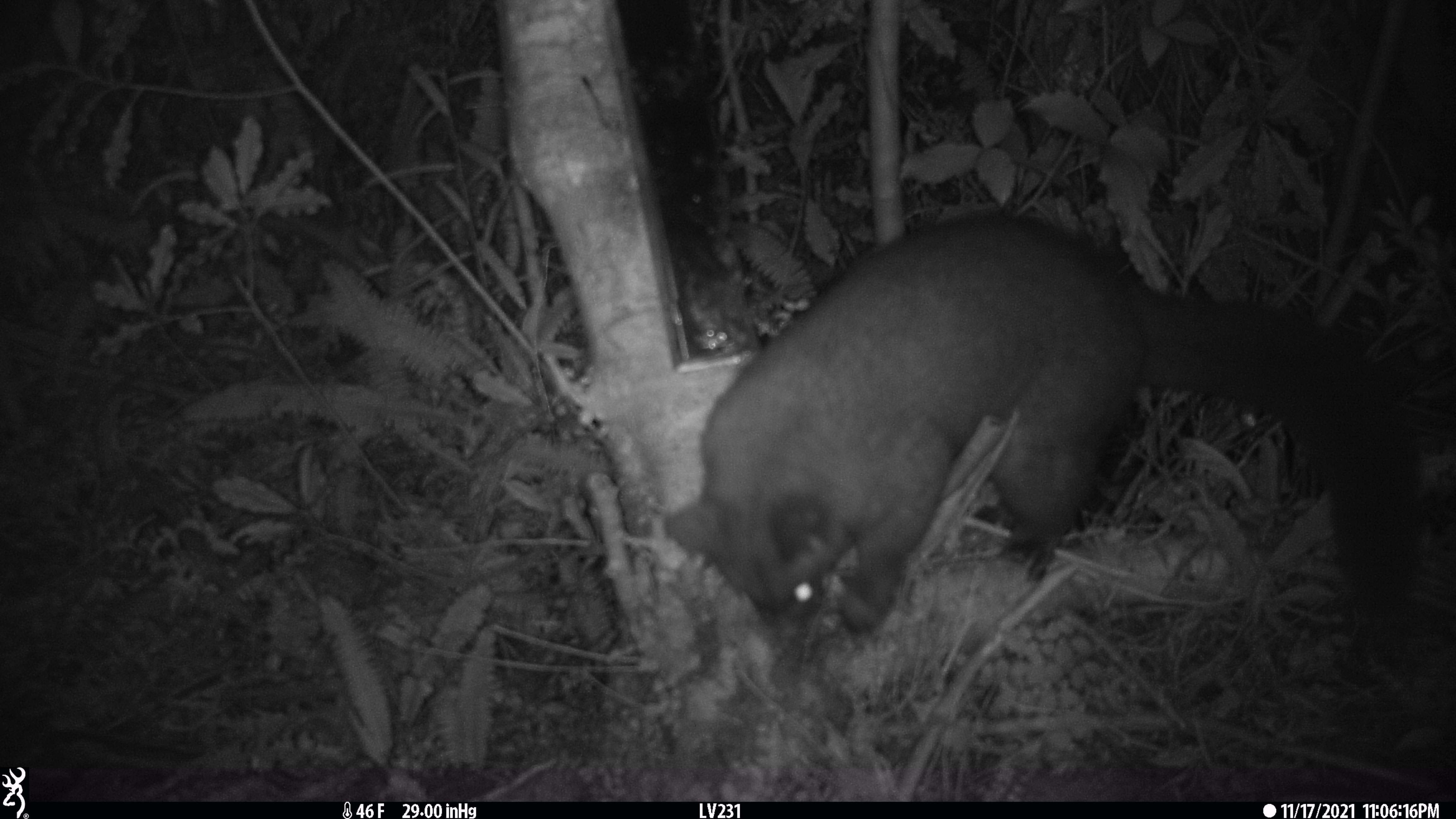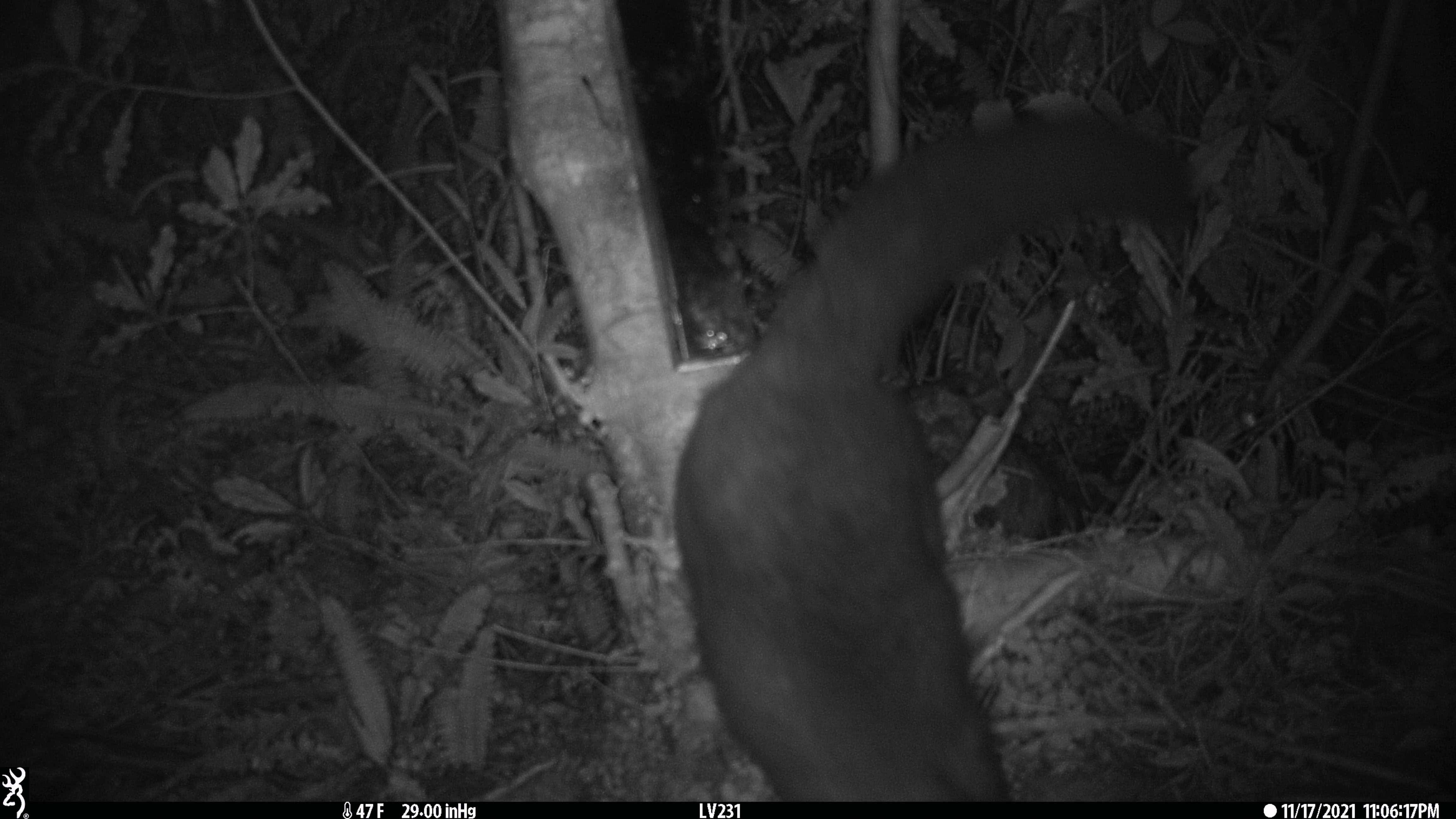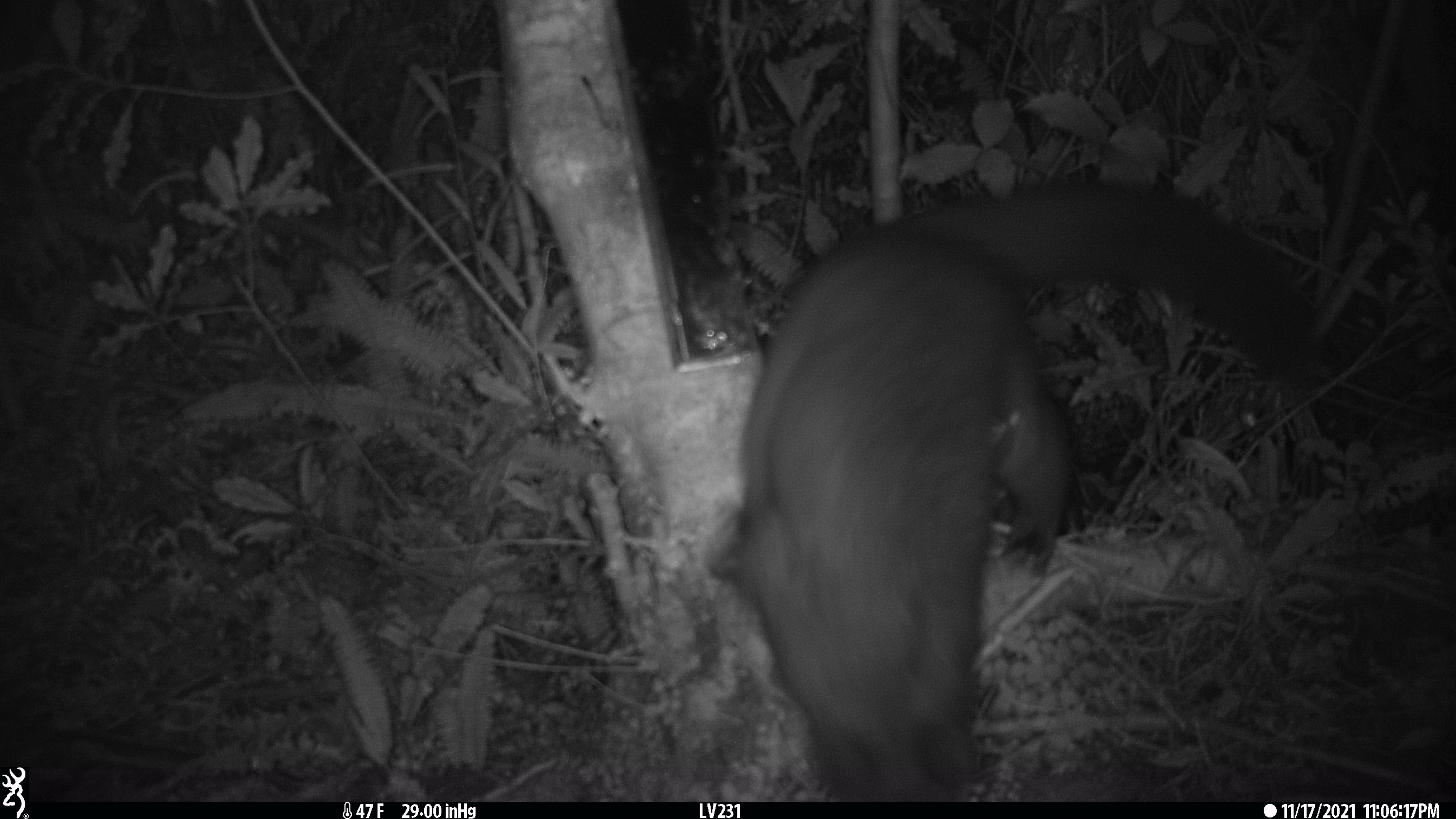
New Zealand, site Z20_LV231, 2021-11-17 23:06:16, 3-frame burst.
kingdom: Animalia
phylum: Chordata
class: Mammalia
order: Diprotodontia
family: Phalangeridae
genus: Trichosurus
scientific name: Trichosurus vulpecula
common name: common brushtail possum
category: possum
Possum (common brushtail possum) (Trichosurus vulpecula).